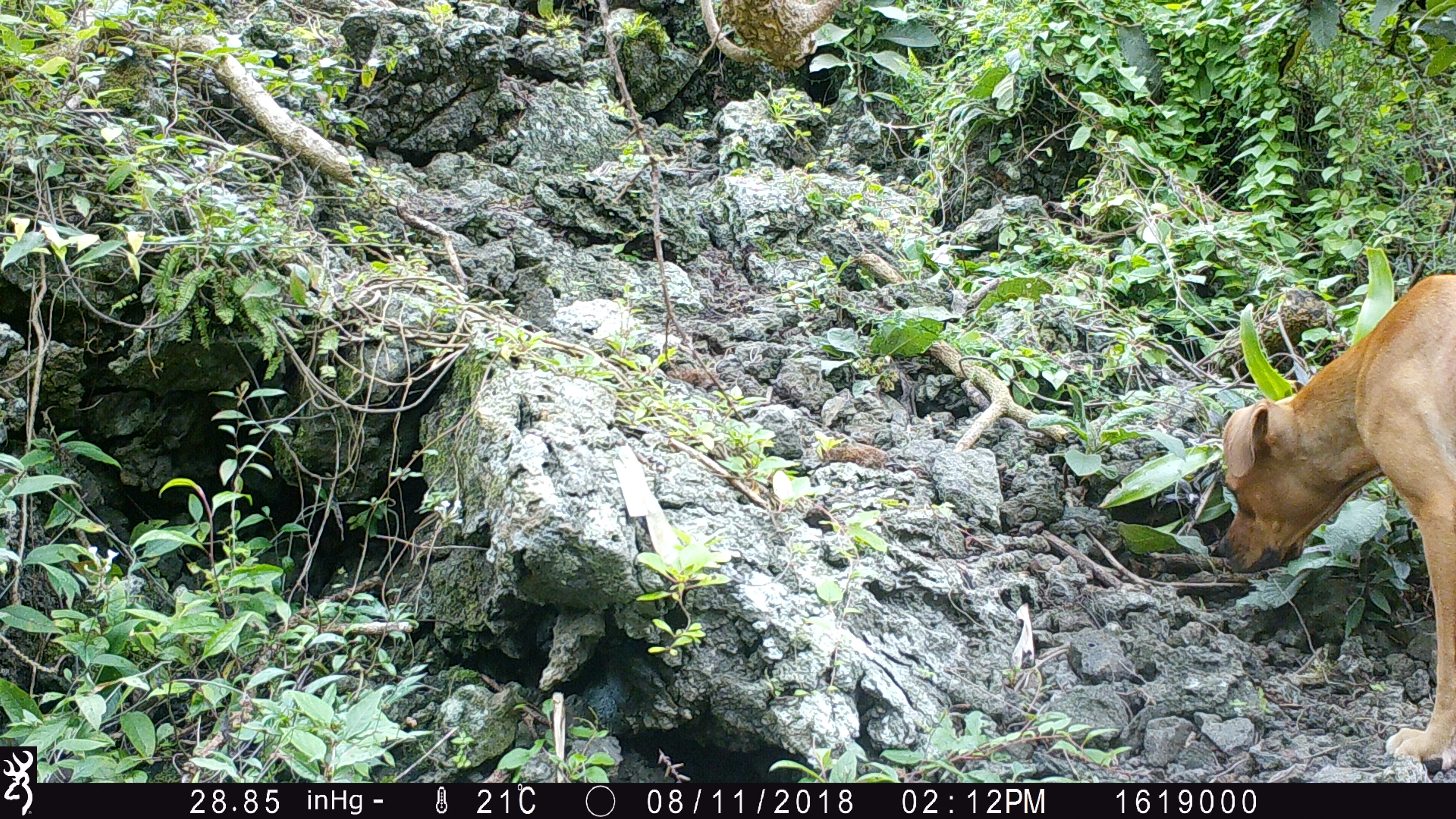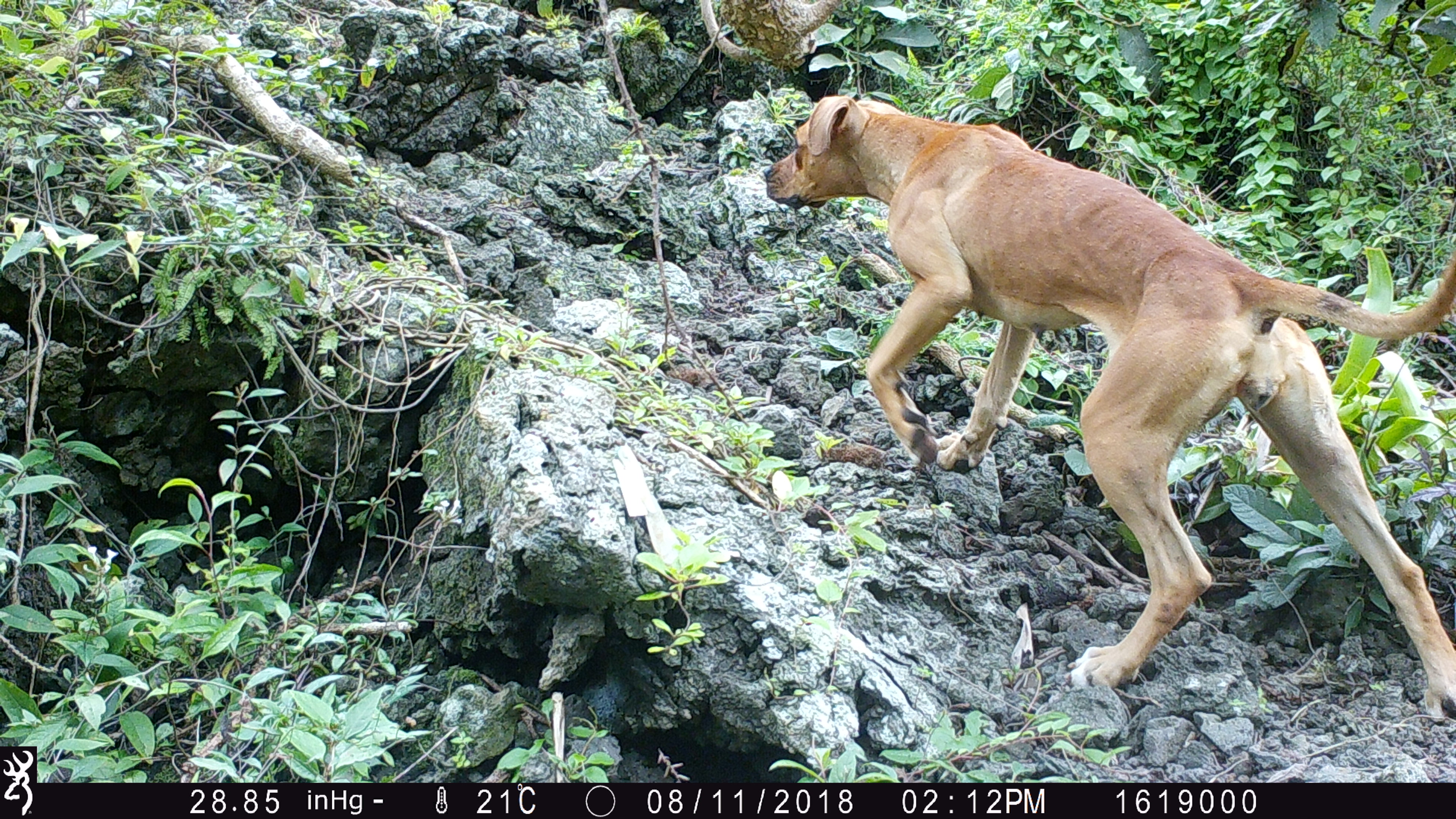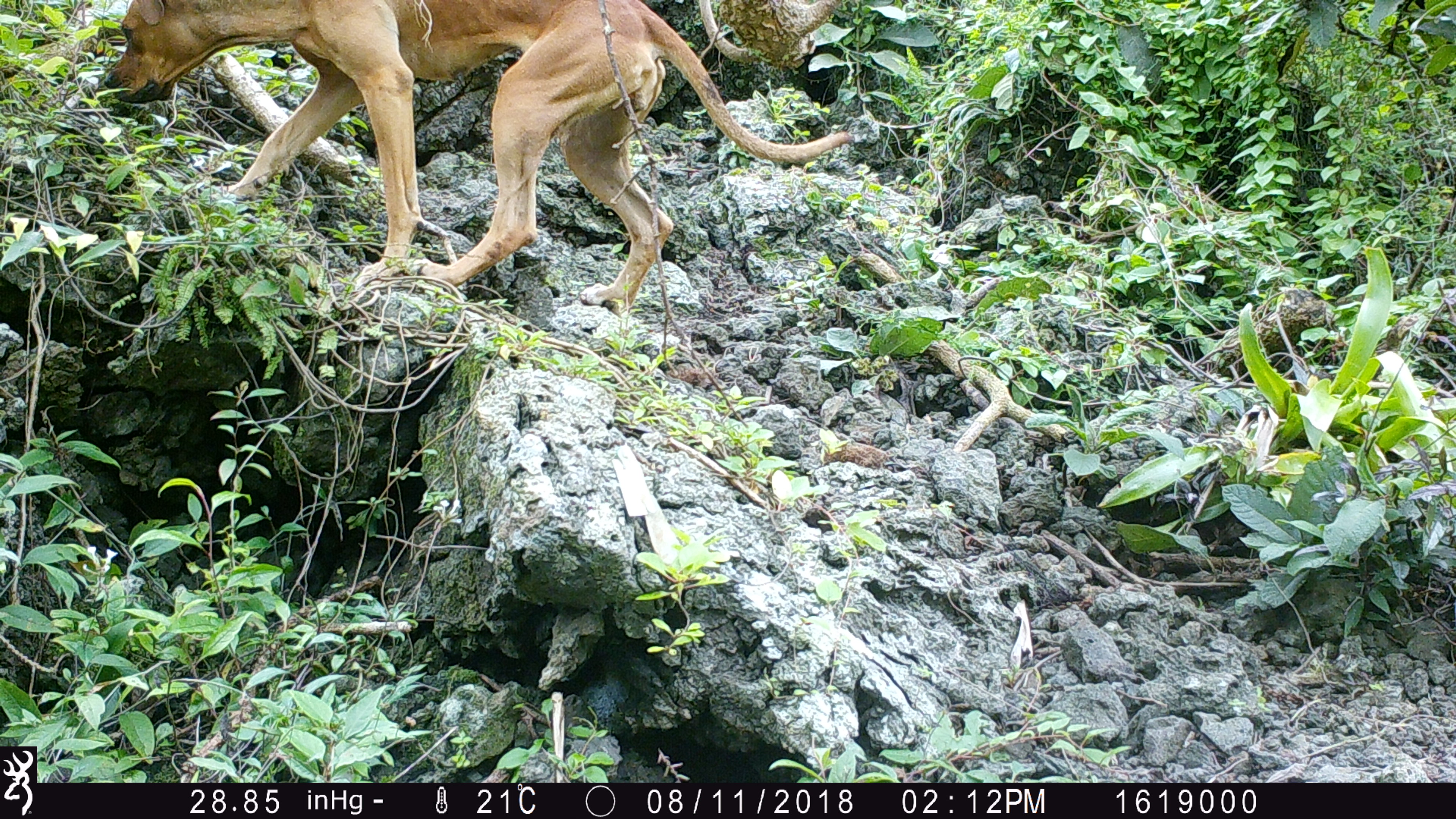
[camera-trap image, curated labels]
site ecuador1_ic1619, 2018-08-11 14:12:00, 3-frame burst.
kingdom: Animalia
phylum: Chordata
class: Mammalia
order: Carnivora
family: Canidae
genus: Canis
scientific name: Canis familiaris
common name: domestic dog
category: dog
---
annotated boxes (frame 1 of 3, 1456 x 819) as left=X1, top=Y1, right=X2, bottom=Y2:
dog: left=1197, top=260, right=1456, bottom=773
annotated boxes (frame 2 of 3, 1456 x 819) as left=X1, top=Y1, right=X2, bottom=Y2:
dog: left=756, top=82, right=1453, bottom=728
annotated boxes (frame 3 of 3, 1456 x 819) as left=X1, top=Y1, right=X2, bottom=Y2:
dog: left=96, top=2, right=872, bottom=316